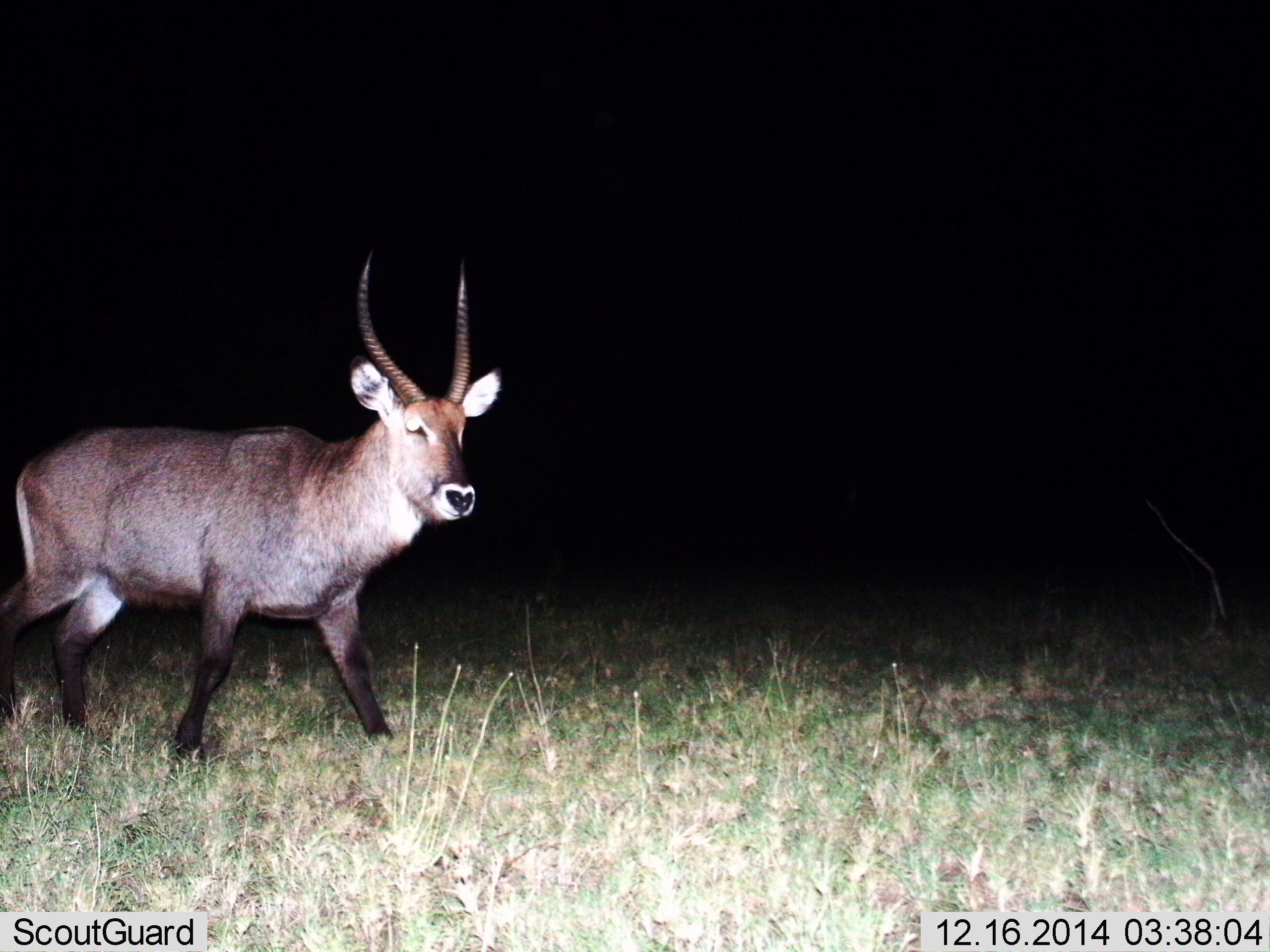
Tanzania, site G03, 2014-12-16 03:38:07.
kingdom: Animalia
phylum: Chordata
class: Mammalia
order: Artiodactyla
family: Bovidae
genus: Kobus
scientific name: Kobus ellipsiprymnus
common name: waterbuck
Waterbuck (Kobus ellipsiprymnus), count 1. Behavior (volunteer vote fractions): standing 40%, resting 0%, moving 60%, interacting 0%. Young present (vote fraction): 0%. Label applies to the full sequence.